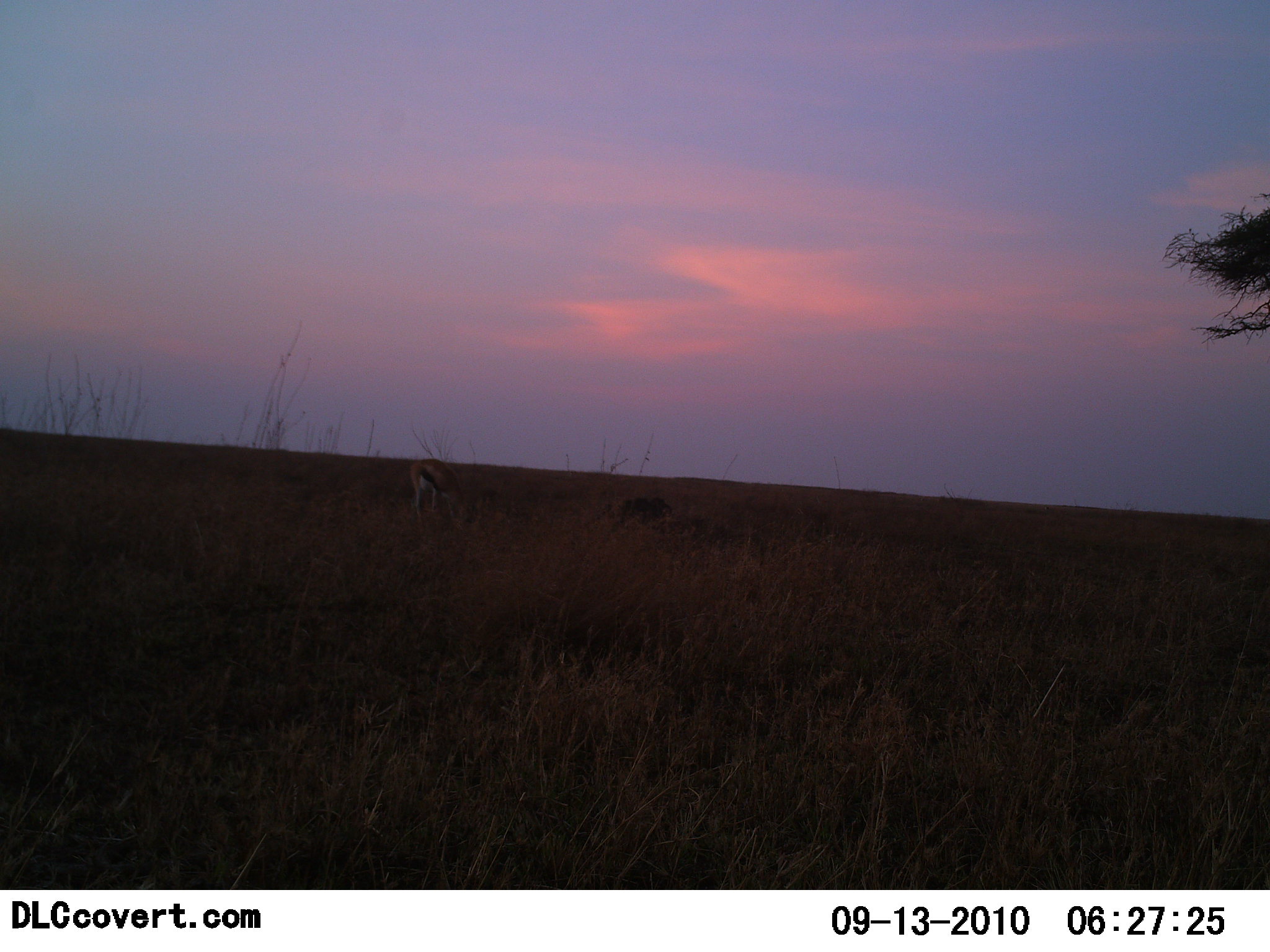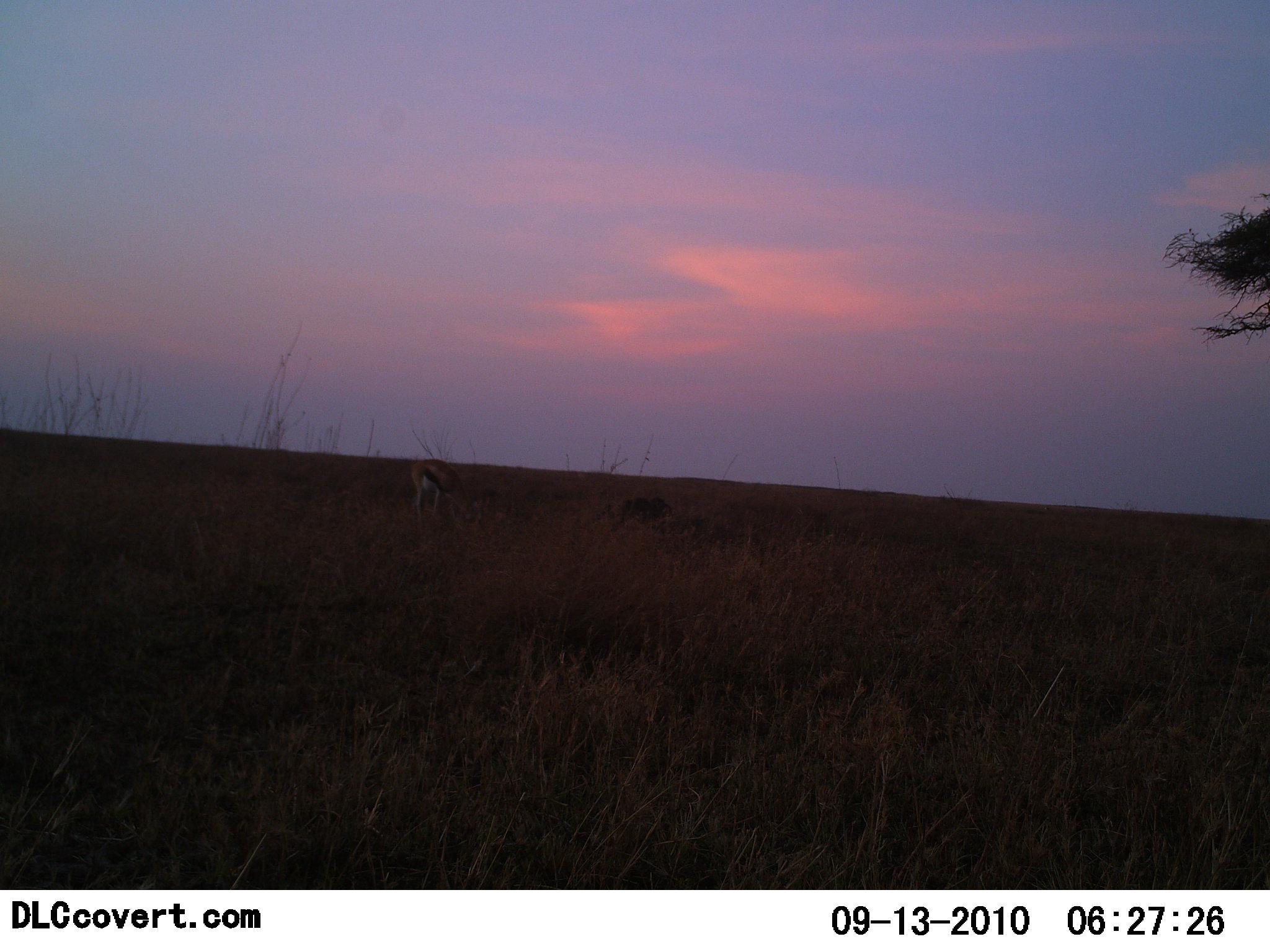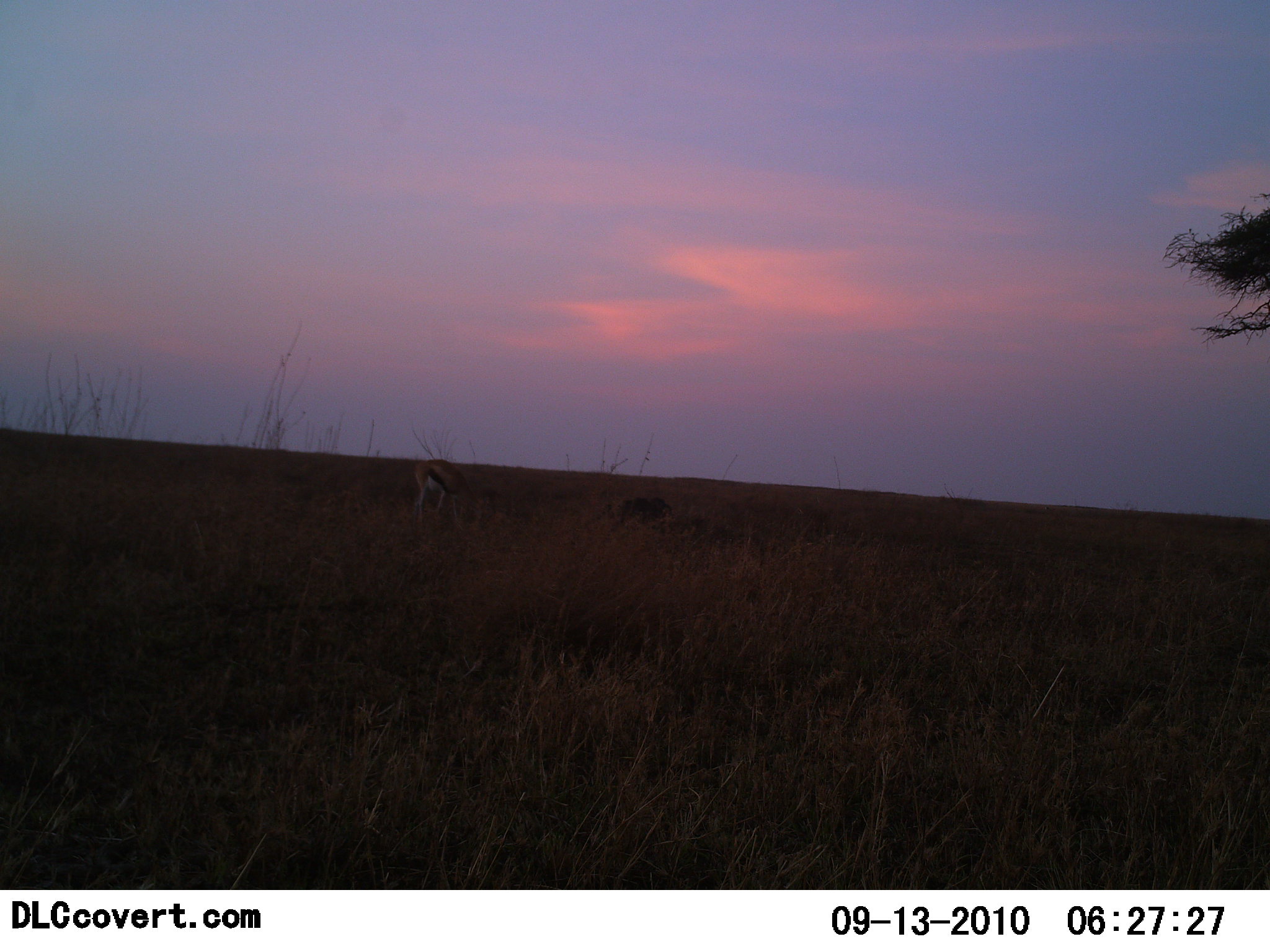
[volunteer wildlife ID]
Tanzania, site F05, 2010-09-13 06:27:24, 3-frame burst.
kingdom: Animalia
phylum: Chordata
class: Mammalia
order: Artiodactyla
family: Bovidae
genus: Eudorcas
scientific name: Eudorcas thomsonii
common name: thomson's gazelle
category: gazellethomsons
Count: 1.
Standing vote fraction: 41%.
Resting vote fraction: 0%.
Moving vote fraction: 18%.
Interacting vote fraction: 0%.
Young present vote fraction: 0%.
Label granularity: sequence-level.